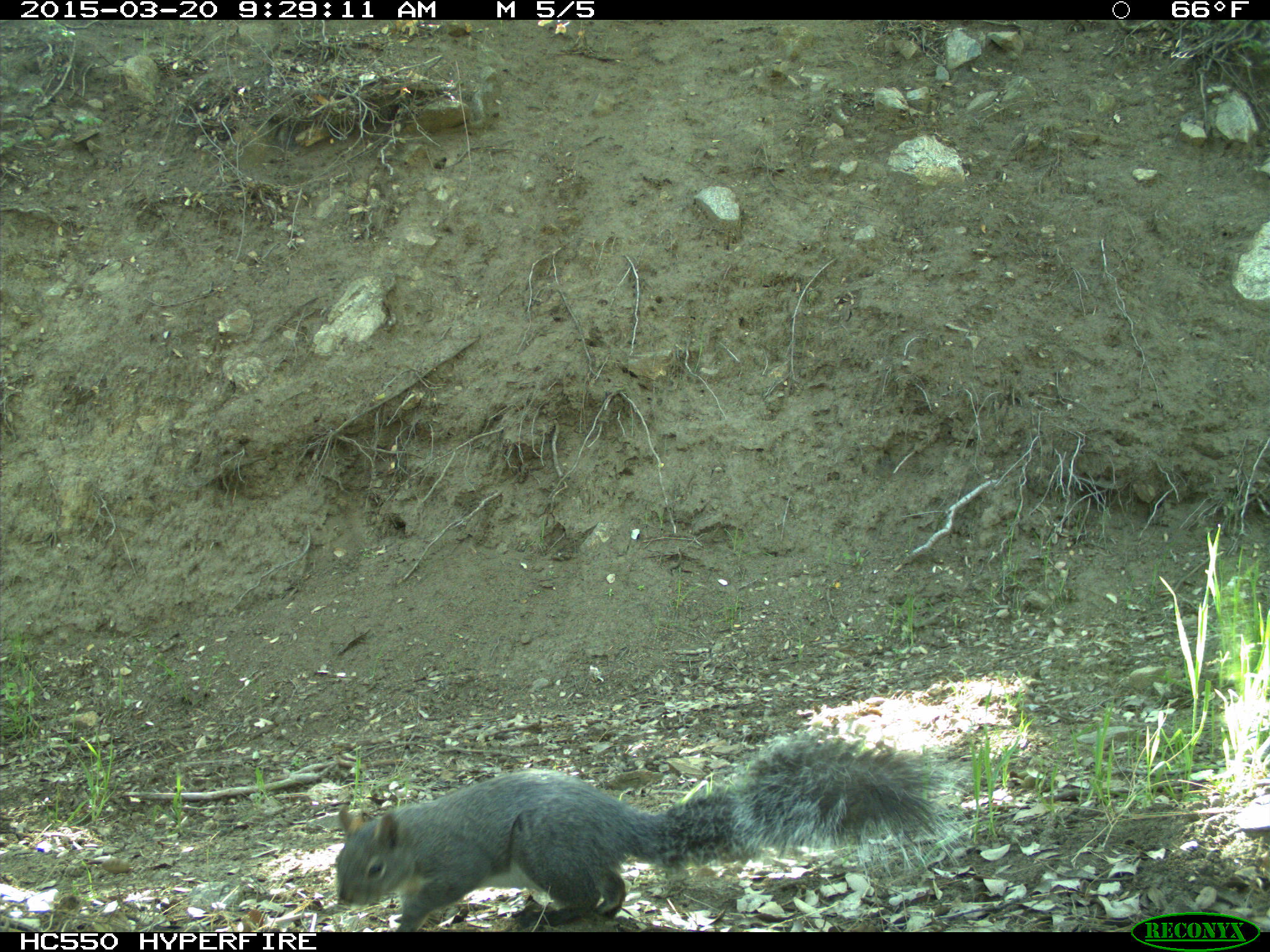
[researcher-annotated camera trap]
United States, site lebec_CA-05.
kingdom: Animalia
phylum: Chordata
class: Mammalia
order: Rodentia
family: Sciuridae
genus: Sciurus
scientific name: Sciurus carolinensis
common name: eastern gray squirrel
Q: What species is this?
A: Sciurus carolinensis (eastern gray squirrel).